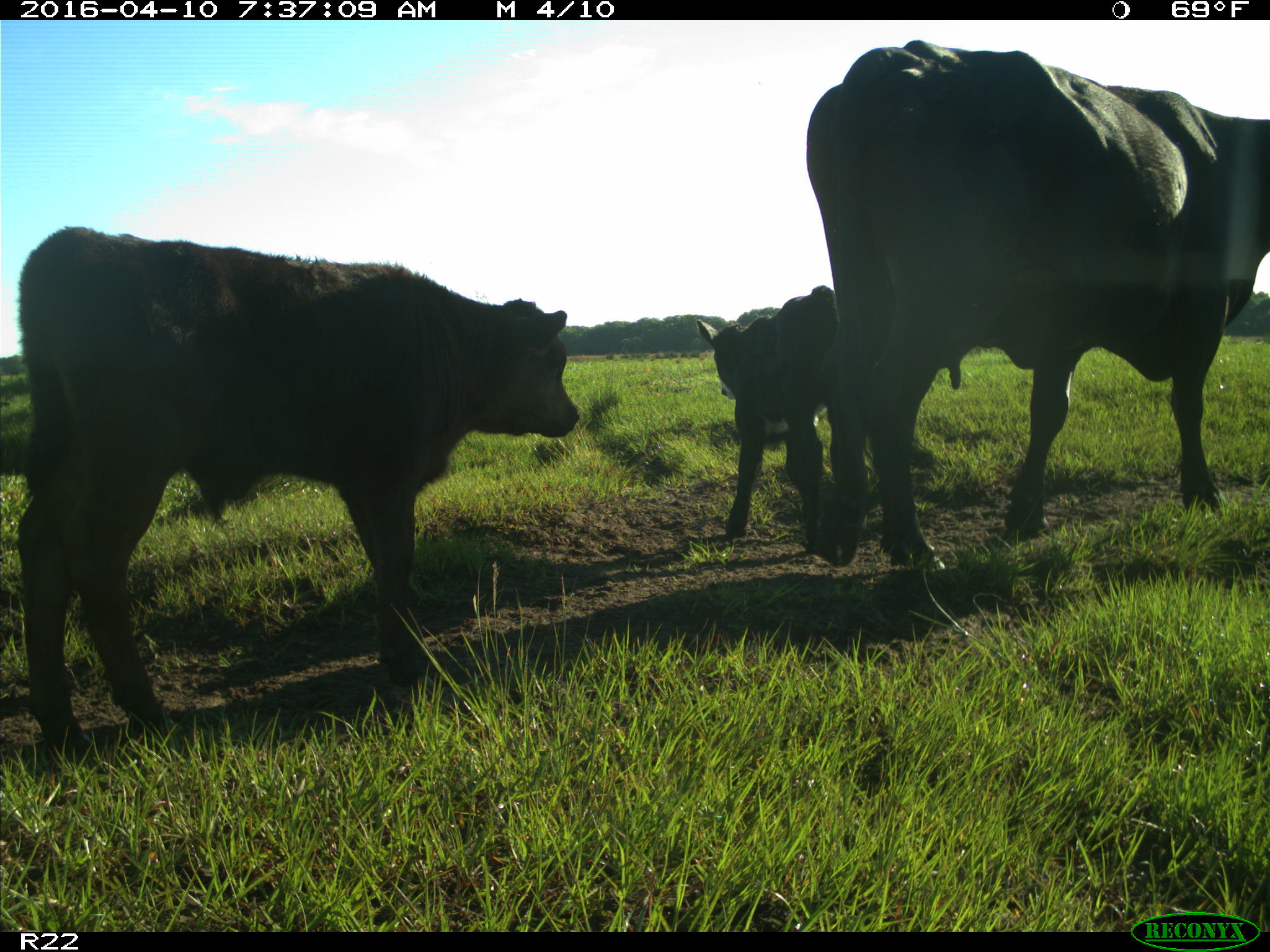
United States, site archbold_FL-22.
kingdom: Animalia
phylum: Chordata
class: Mammalia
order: Artiodactyla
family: Bovidae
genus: Bos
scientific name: Bos taurus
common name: domestic cow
Bos taurus (domestic cow).